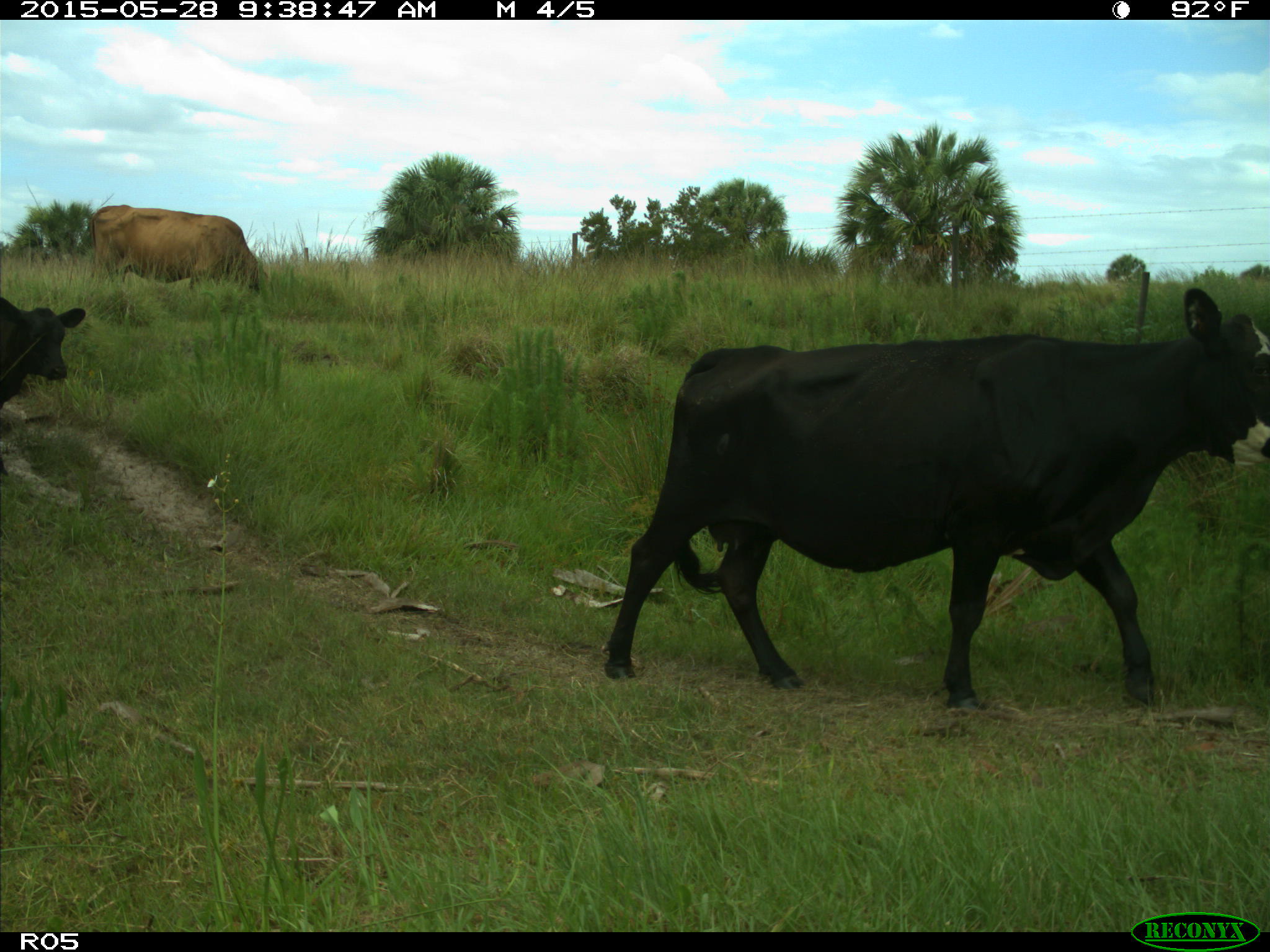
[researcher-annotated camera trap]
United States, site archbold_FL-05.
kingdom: Animalia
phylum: Chordata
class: Mammalia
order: Artiodactyla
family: Bovidae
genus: Bos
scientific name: Bos taurus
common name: domestic cow